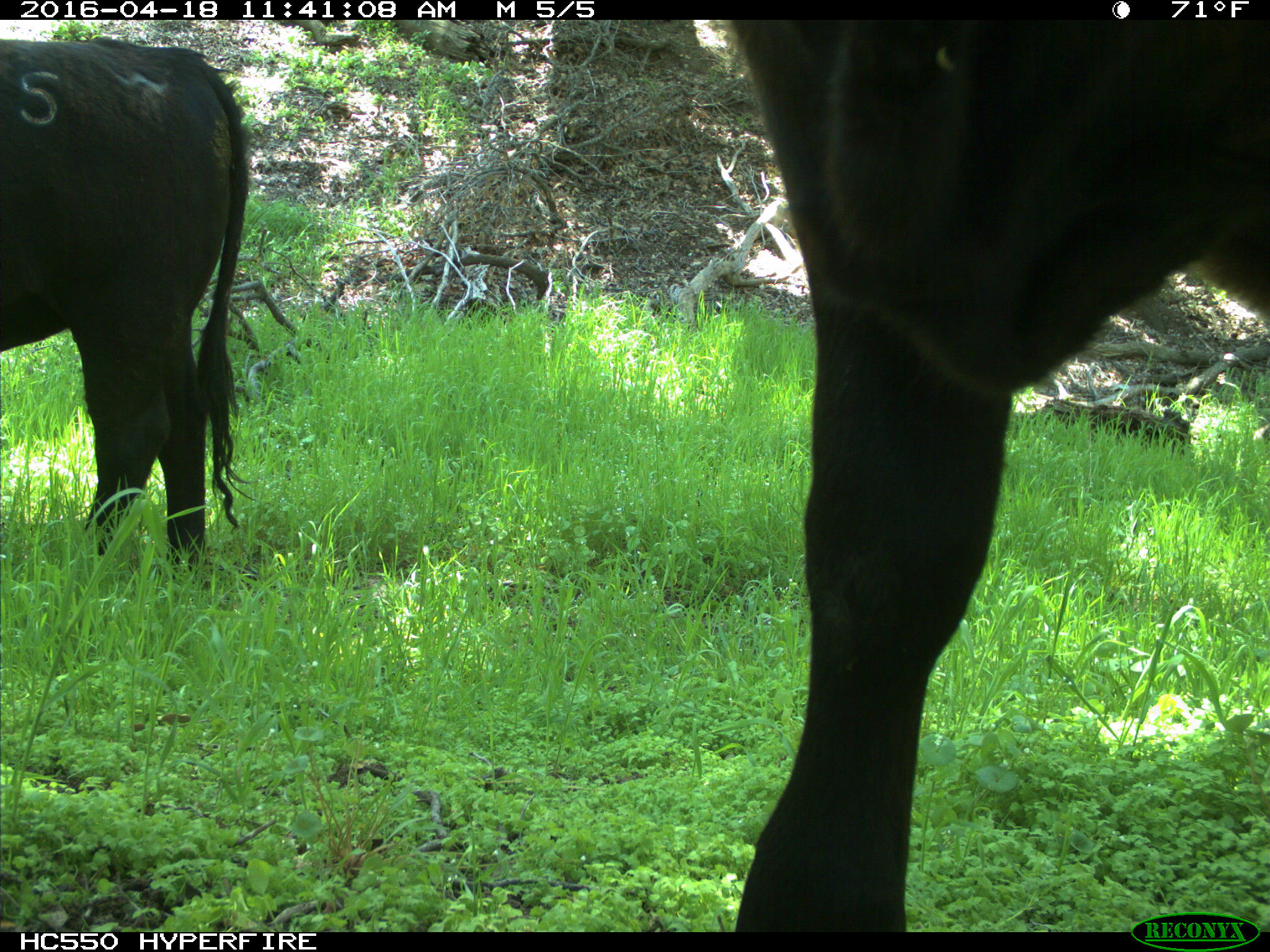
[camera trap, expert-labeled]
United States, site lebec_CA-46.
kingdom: Animalia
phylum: Chordata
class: Mammalia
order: Artiodactyla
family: Bovidae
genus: Bos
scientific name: Bos taurus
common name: domestic cow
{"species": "Bos taurus (domestic cow)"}